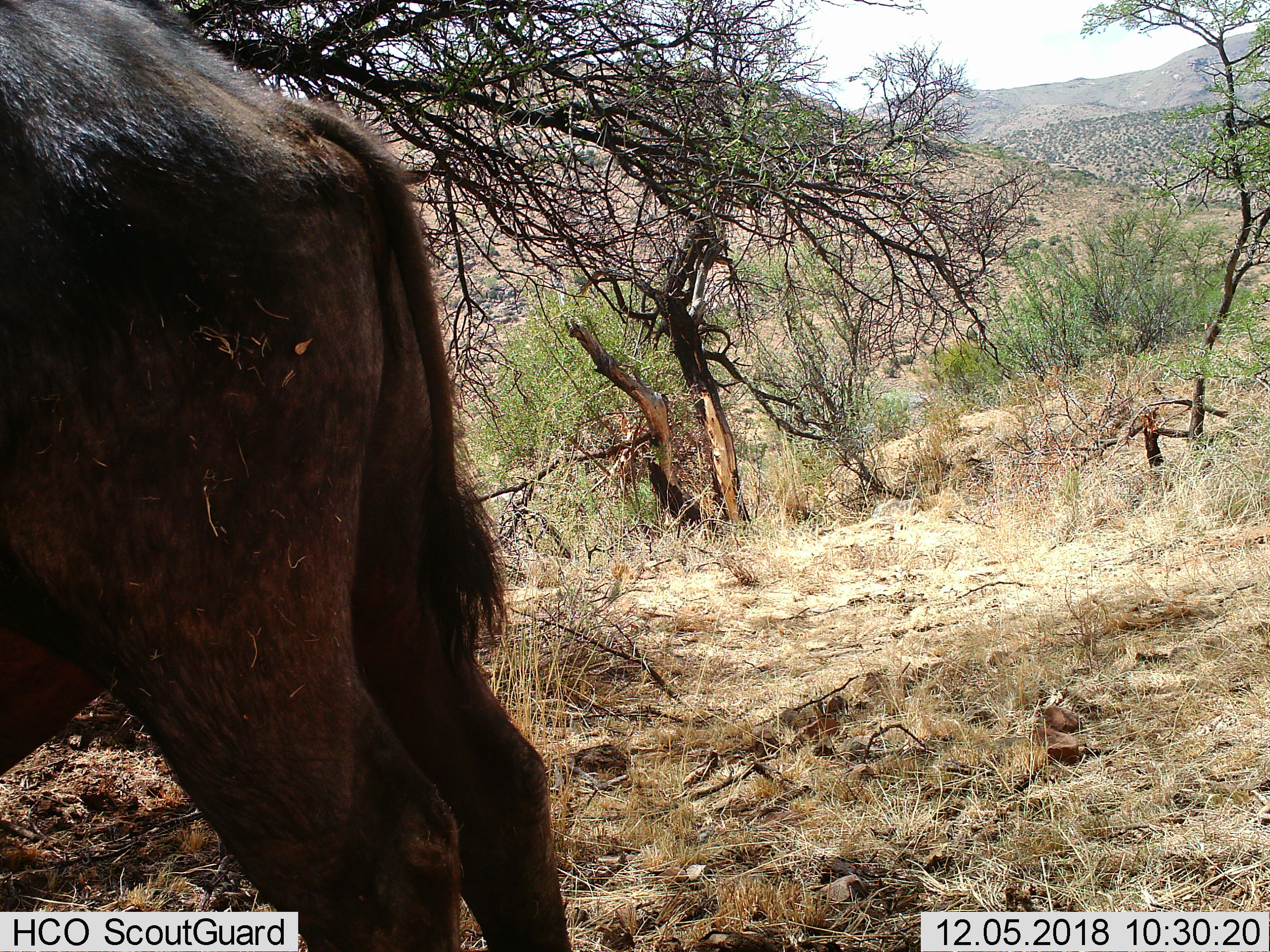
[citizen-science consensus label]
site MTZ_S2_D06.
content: unidentified animal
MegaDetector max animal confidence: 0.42